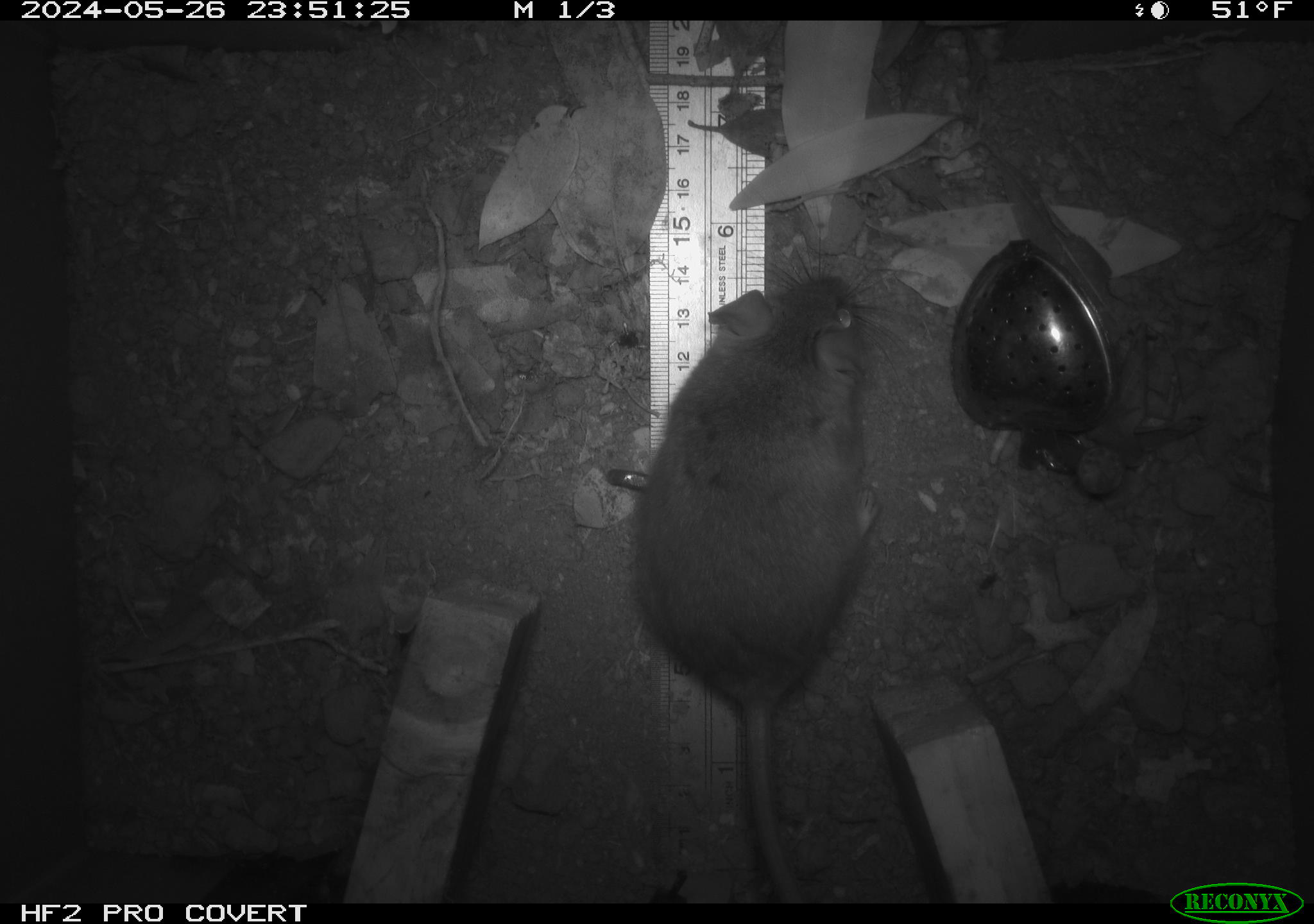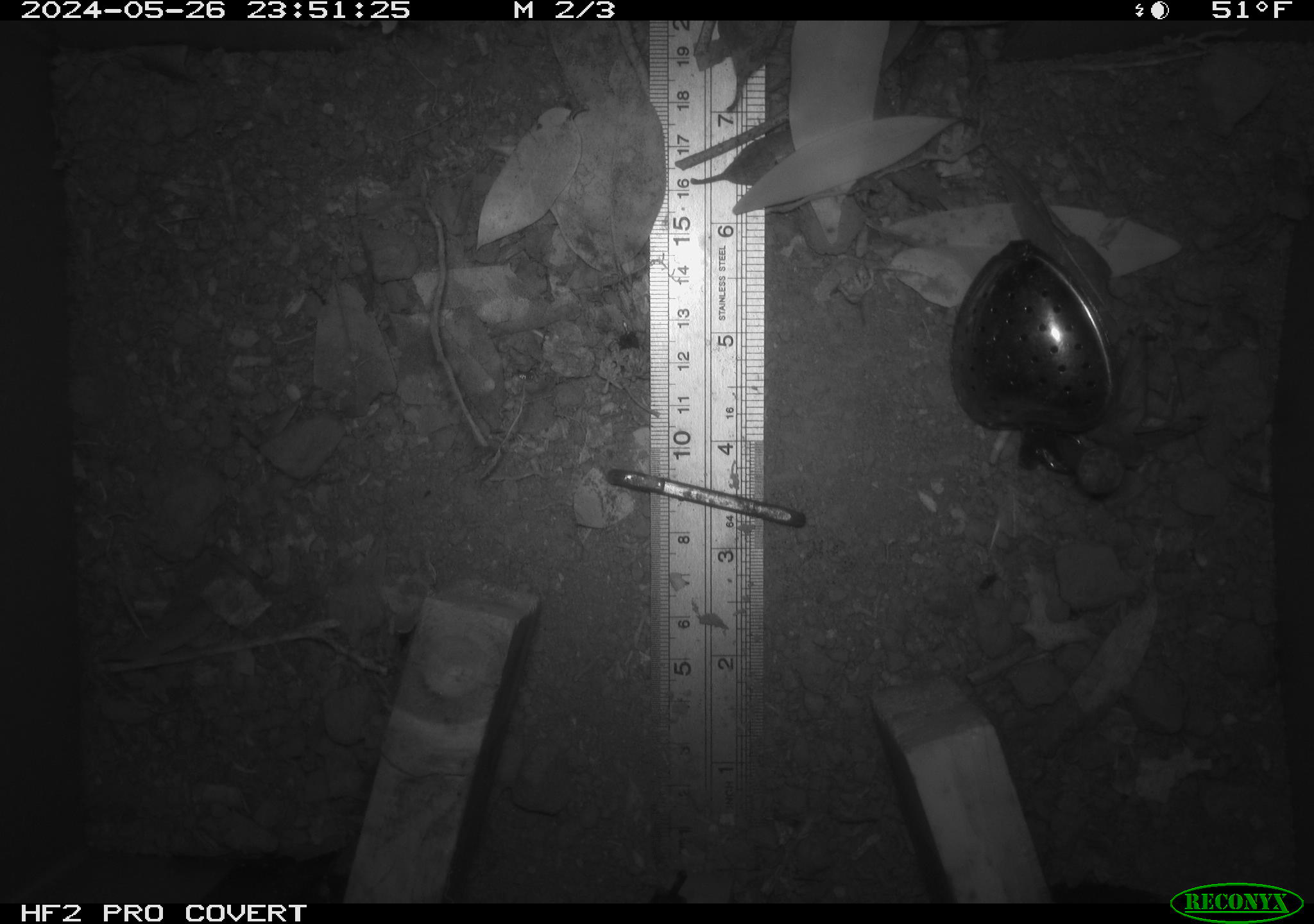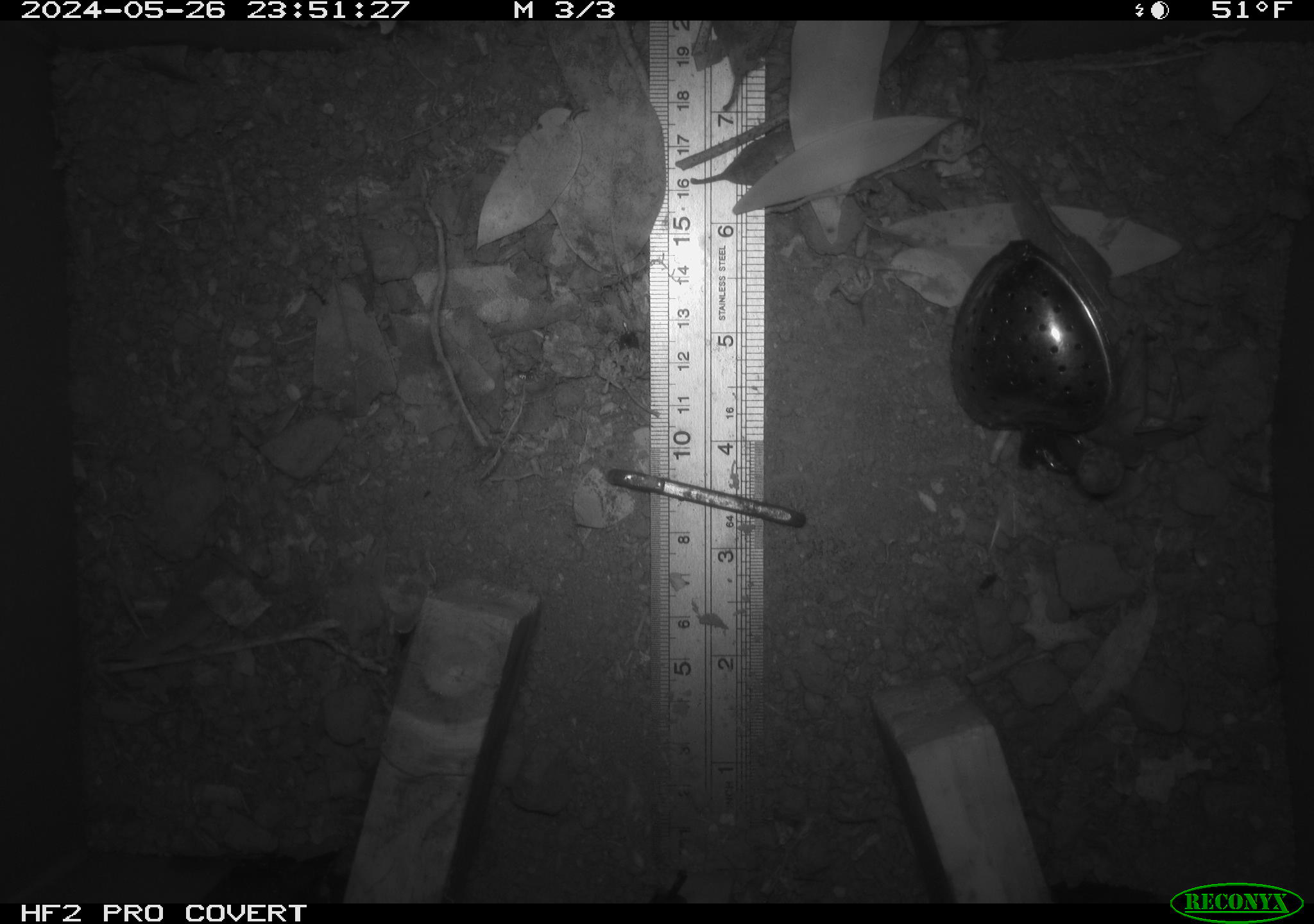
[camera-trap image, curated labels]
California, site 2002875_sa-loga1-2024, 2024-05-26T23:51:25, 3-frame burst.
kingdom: Animalia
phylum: Chordata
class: Mammalia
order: Rodentia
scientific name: Rodentia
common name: rodent